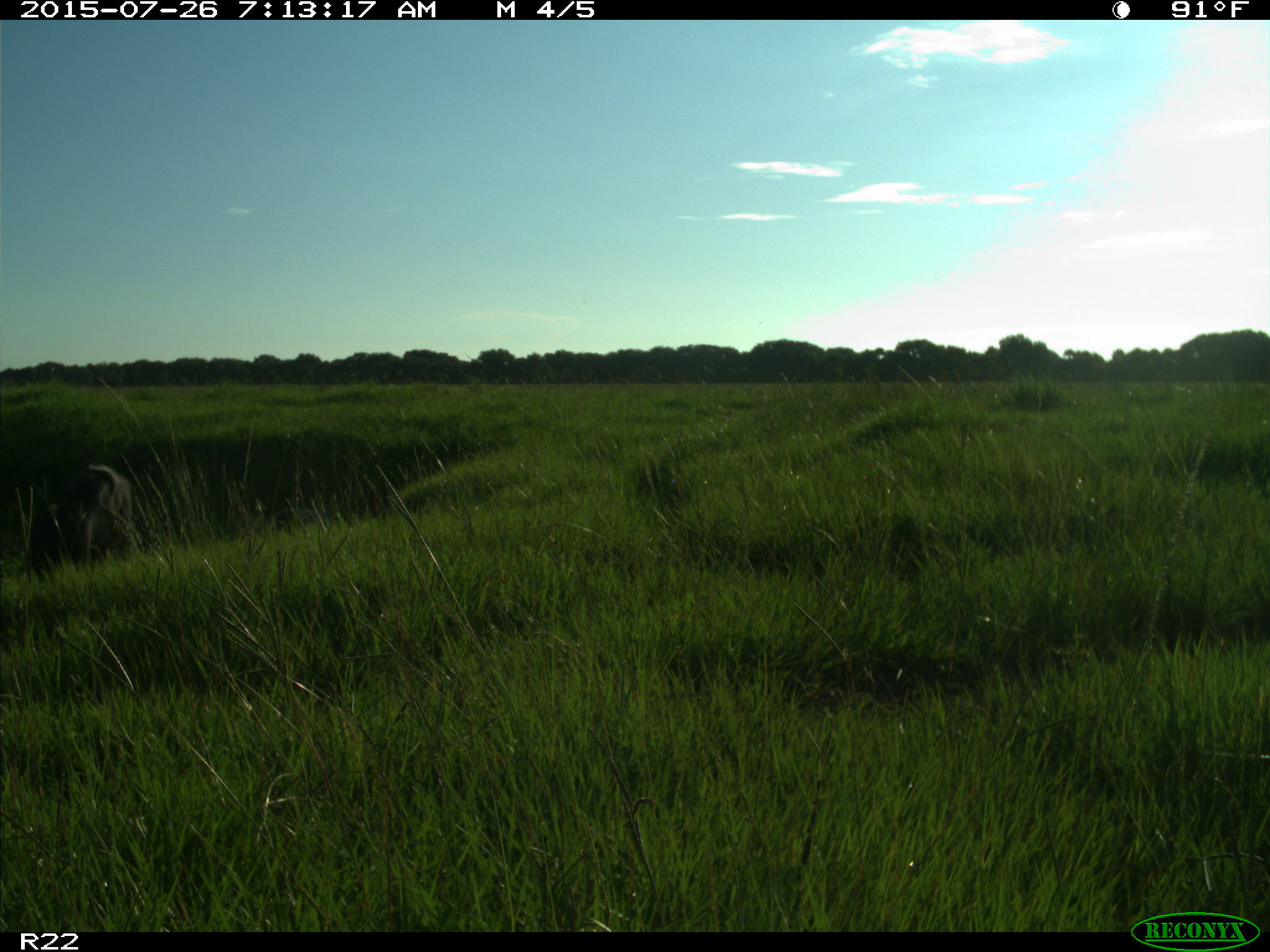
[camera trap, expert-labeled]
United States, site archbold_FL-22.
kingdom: Animalia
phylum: Chordata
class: Mammalia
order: Artiodactyla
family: Bovidae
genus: Bos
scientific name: Bos taurus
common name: domestic cow